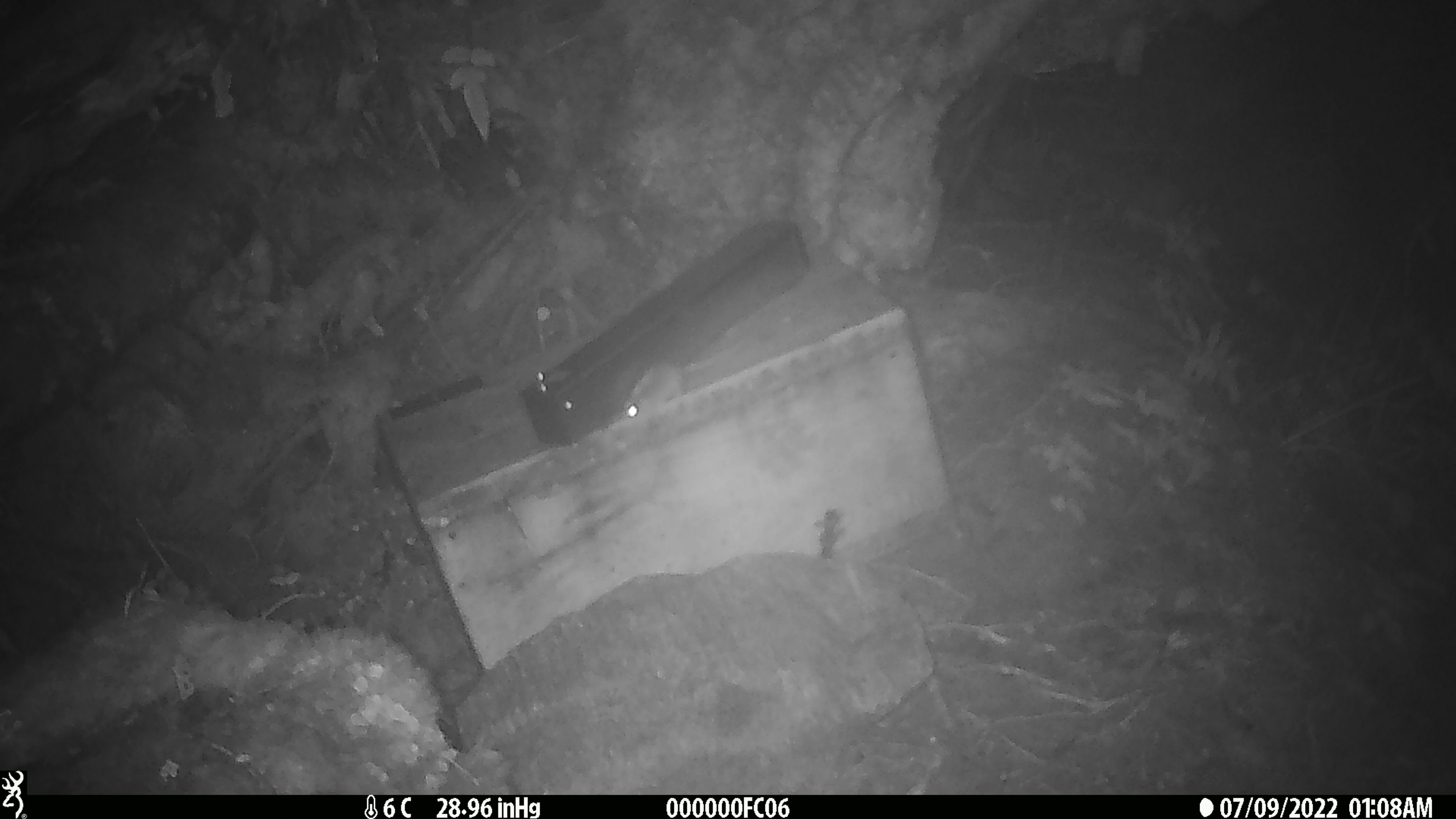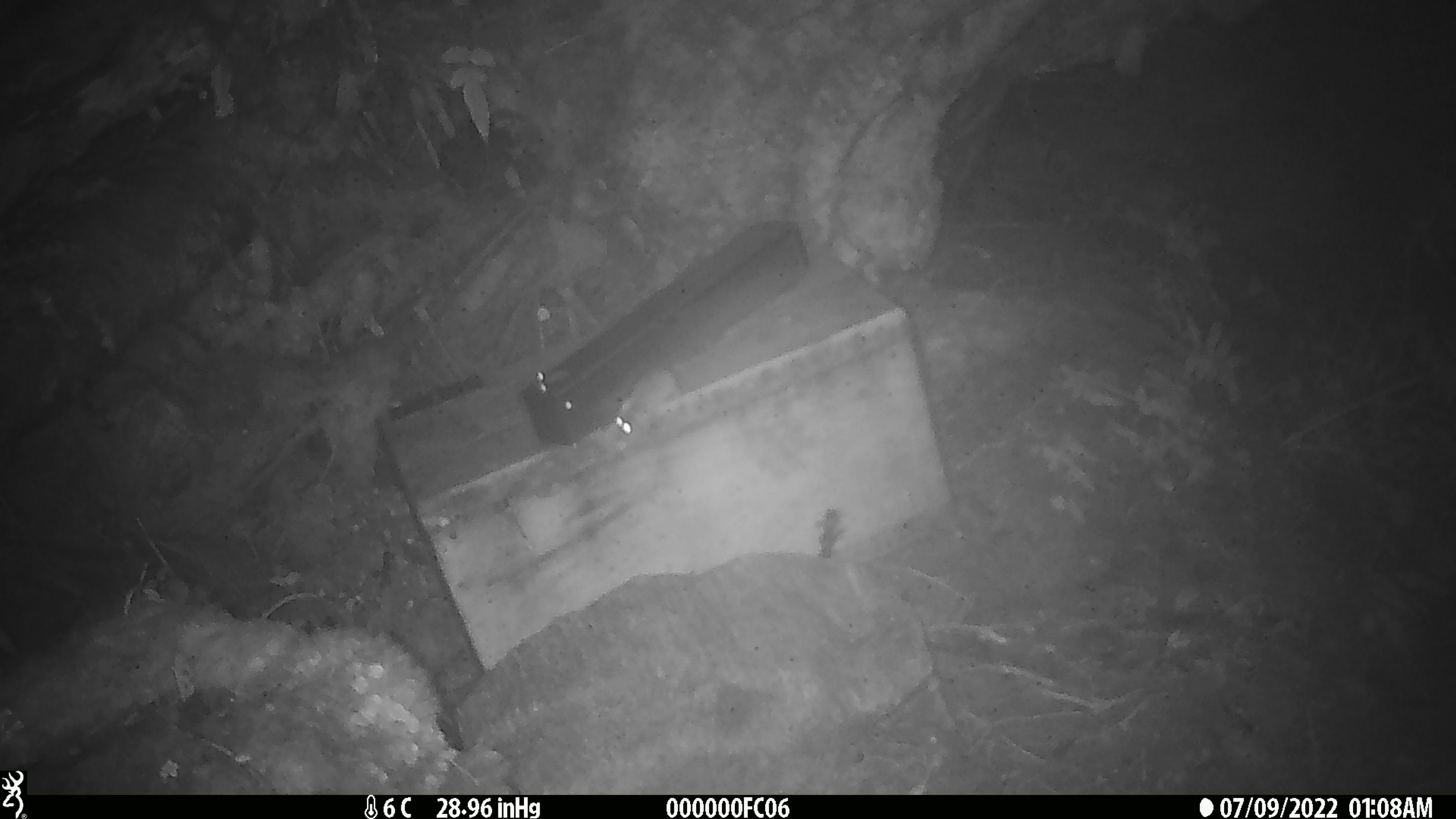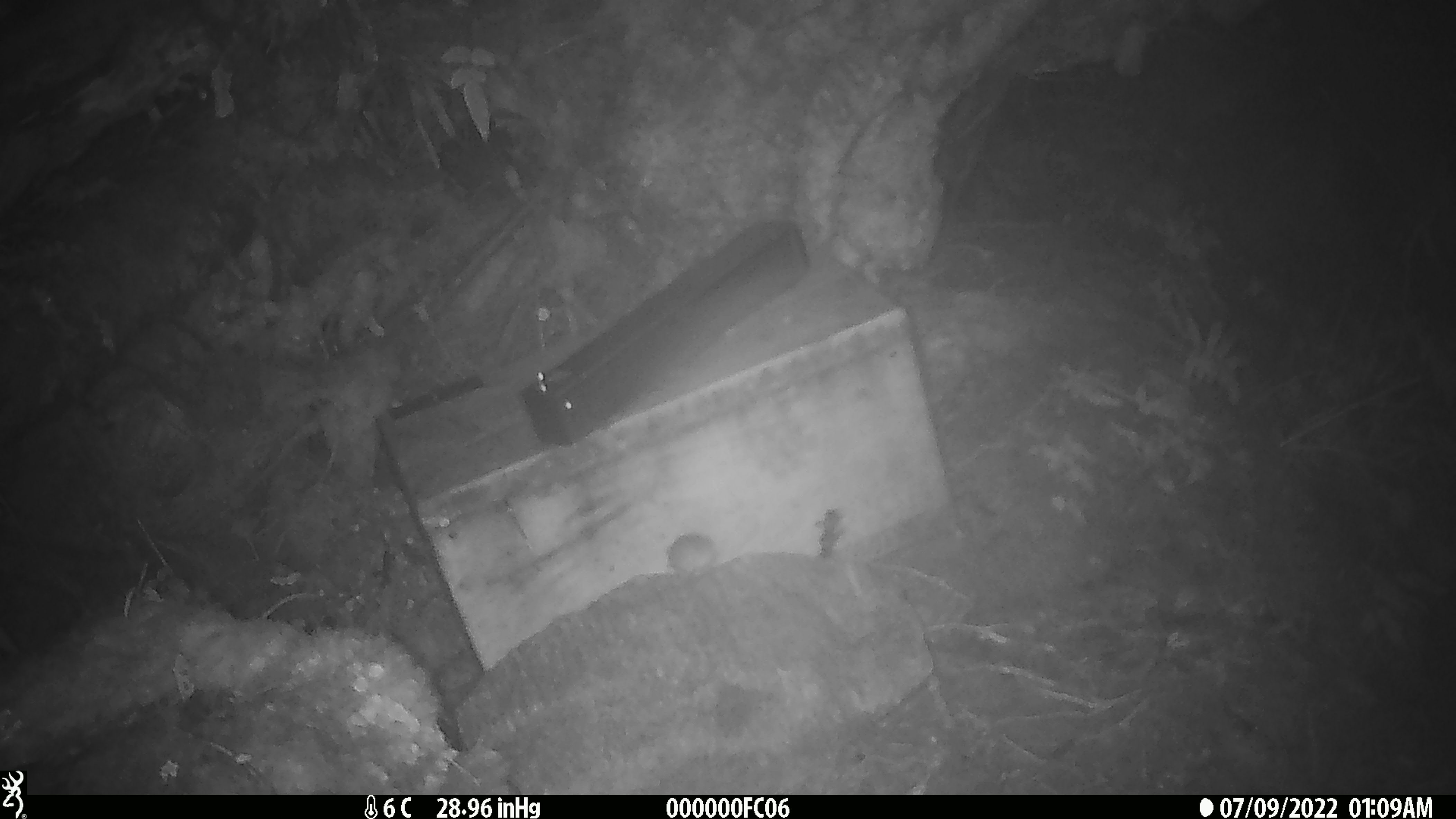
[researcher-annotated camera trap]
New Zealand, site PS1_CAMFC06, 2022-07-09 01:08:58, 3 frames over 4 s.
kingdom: Animalia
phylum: Chordata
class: Mammalia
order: Rodentia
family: Muridae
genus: Mus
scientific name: Mus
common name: mouse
Mouse (Mus).